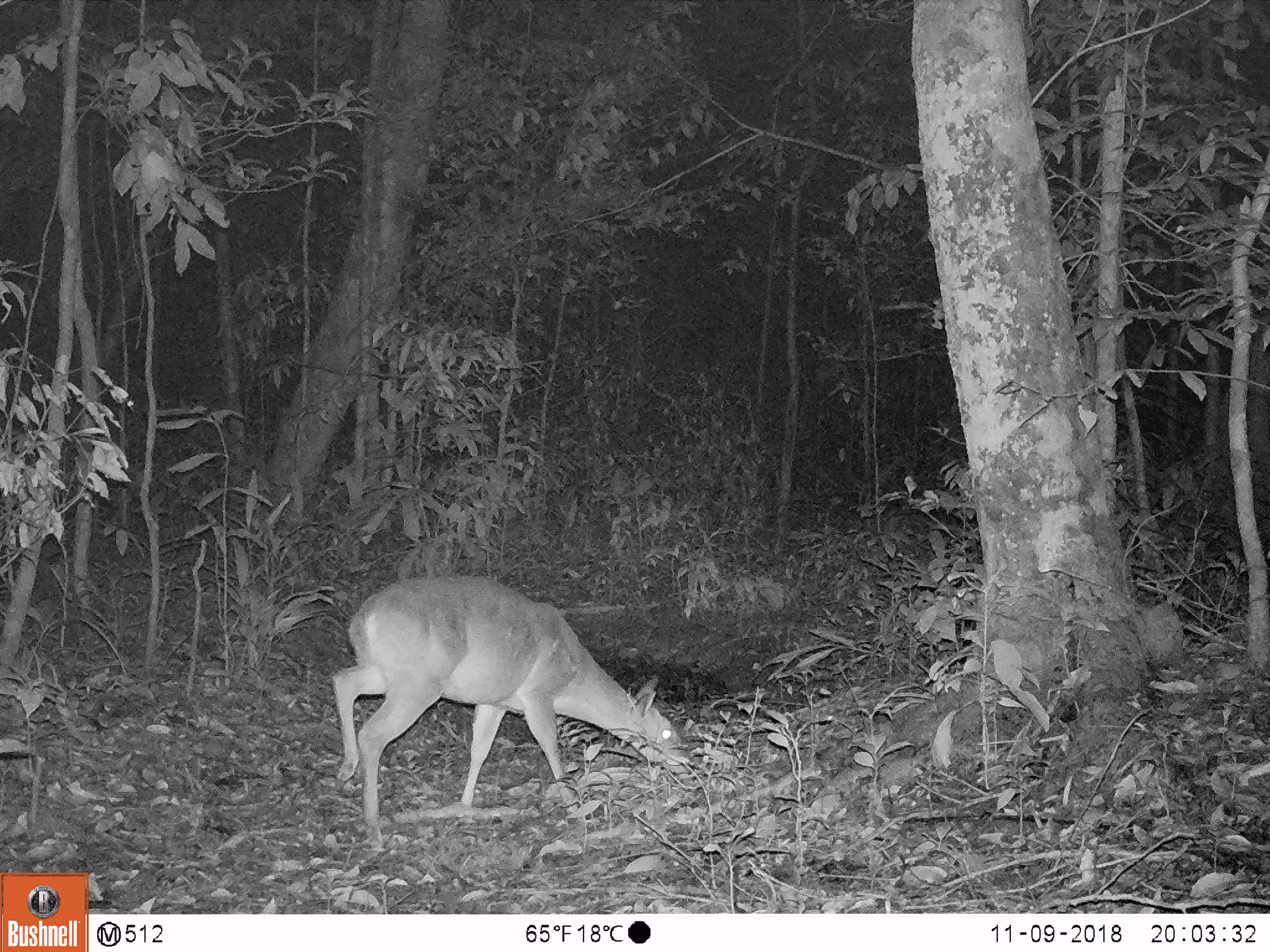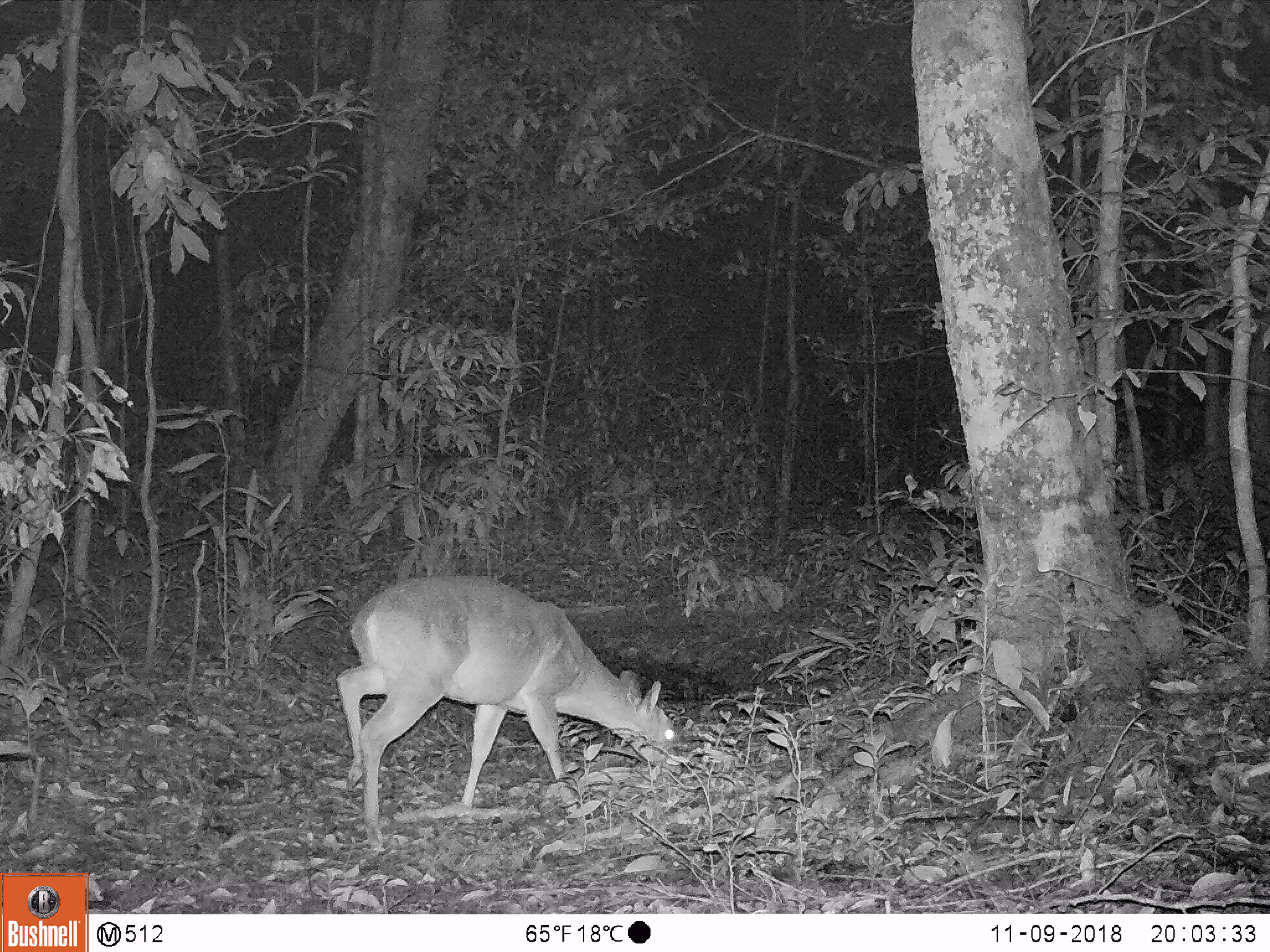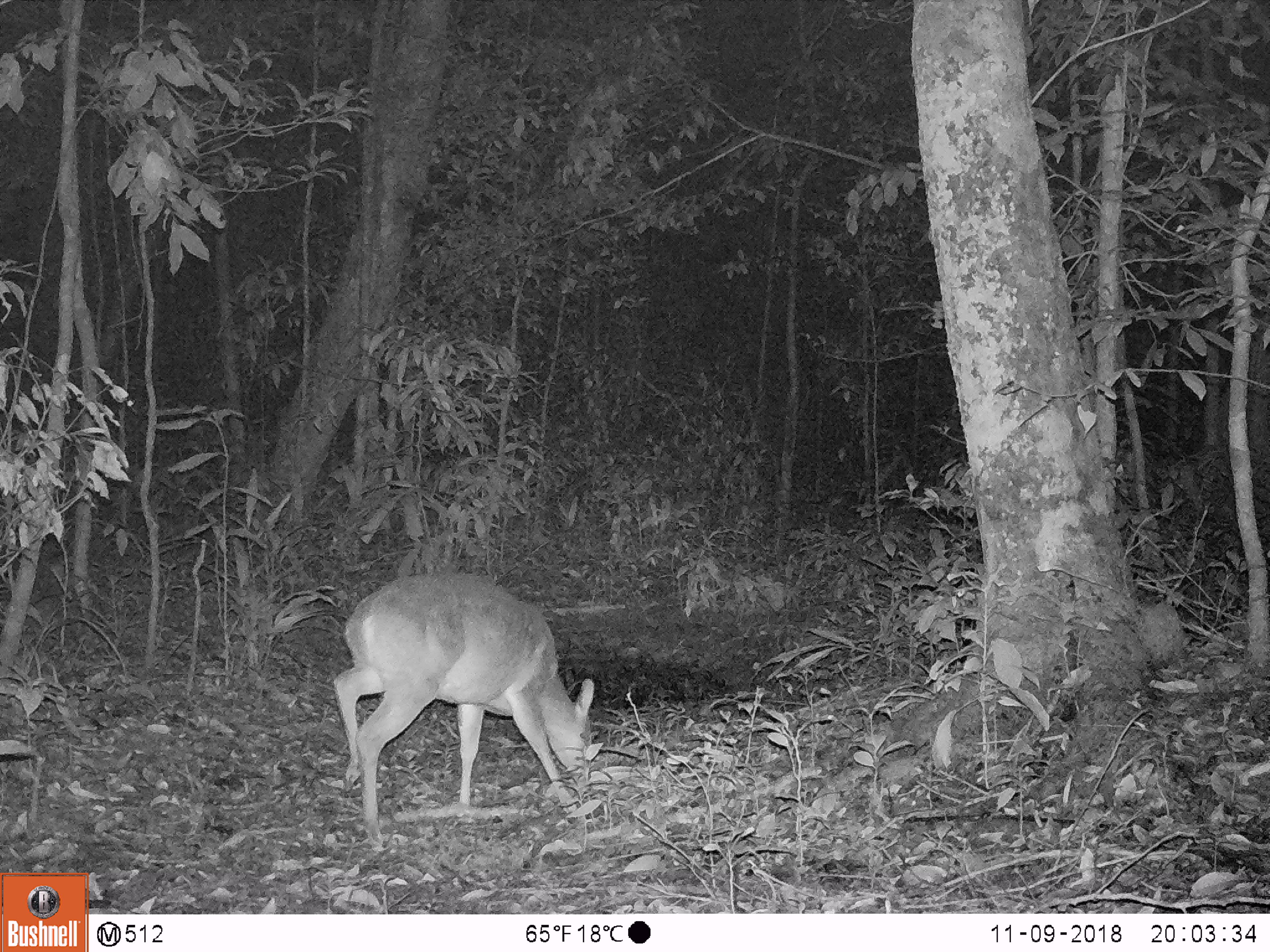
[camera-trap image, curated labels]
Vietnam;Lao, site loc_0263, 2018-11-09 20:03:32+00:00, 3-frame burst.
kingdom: Animalia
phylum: Chordata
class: Mammalia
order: Artiodactyla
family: Cervidae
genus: Muntiacus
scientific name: Muntiacus vuquangensis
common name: large-antlered muntjac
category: large antlered muntjac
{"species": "large antlered muntjac (large-antlered muntjac) (Muntiacus vuquangensis)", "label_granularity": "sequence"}